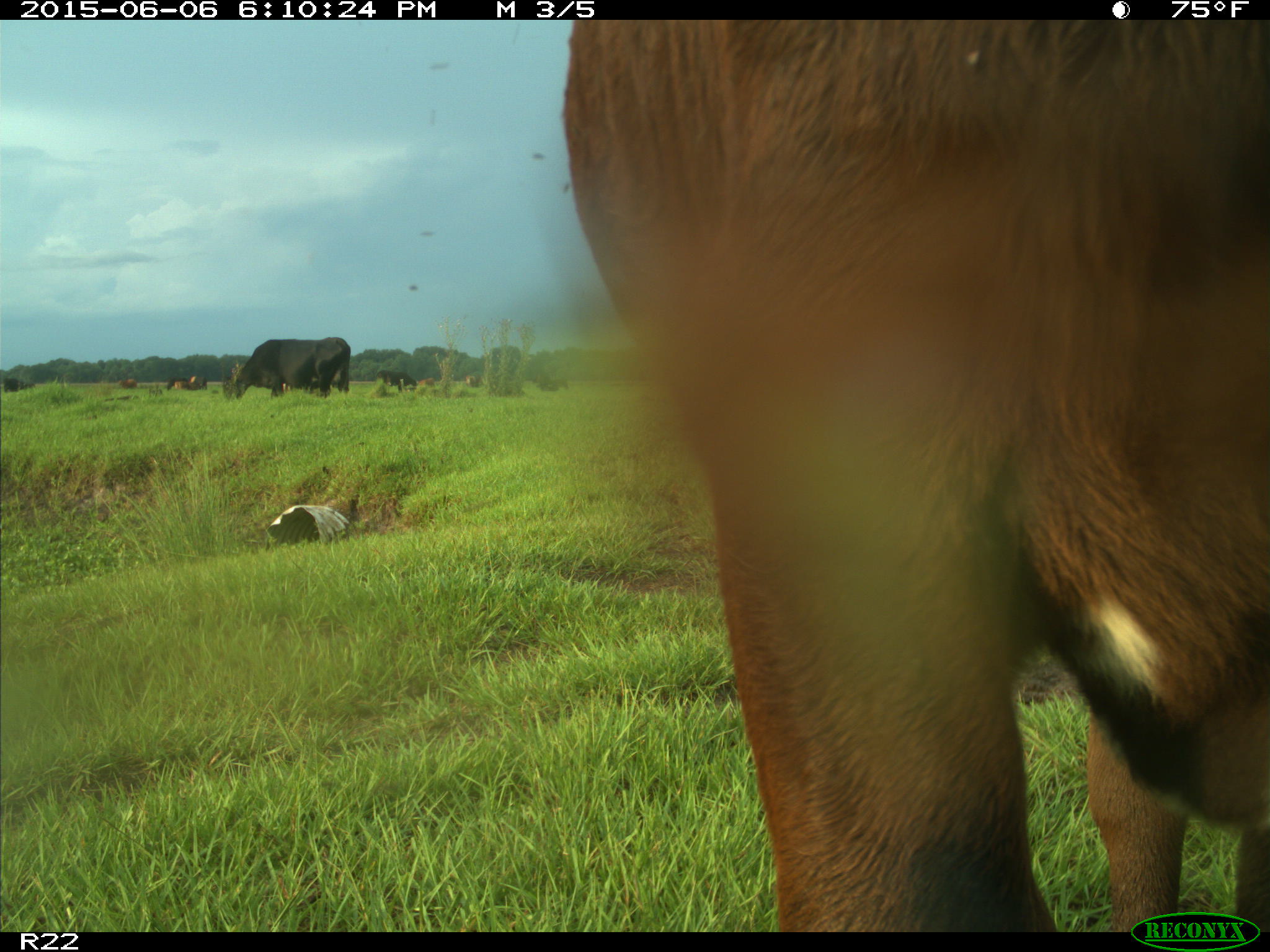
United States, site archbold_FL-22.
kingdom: Animalia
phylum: Chordata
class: Mammalia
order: Artiodactyla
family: Bovidae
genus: Bos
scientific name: Bos taurus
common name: domestic cow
Bos taurus (domestic cow).